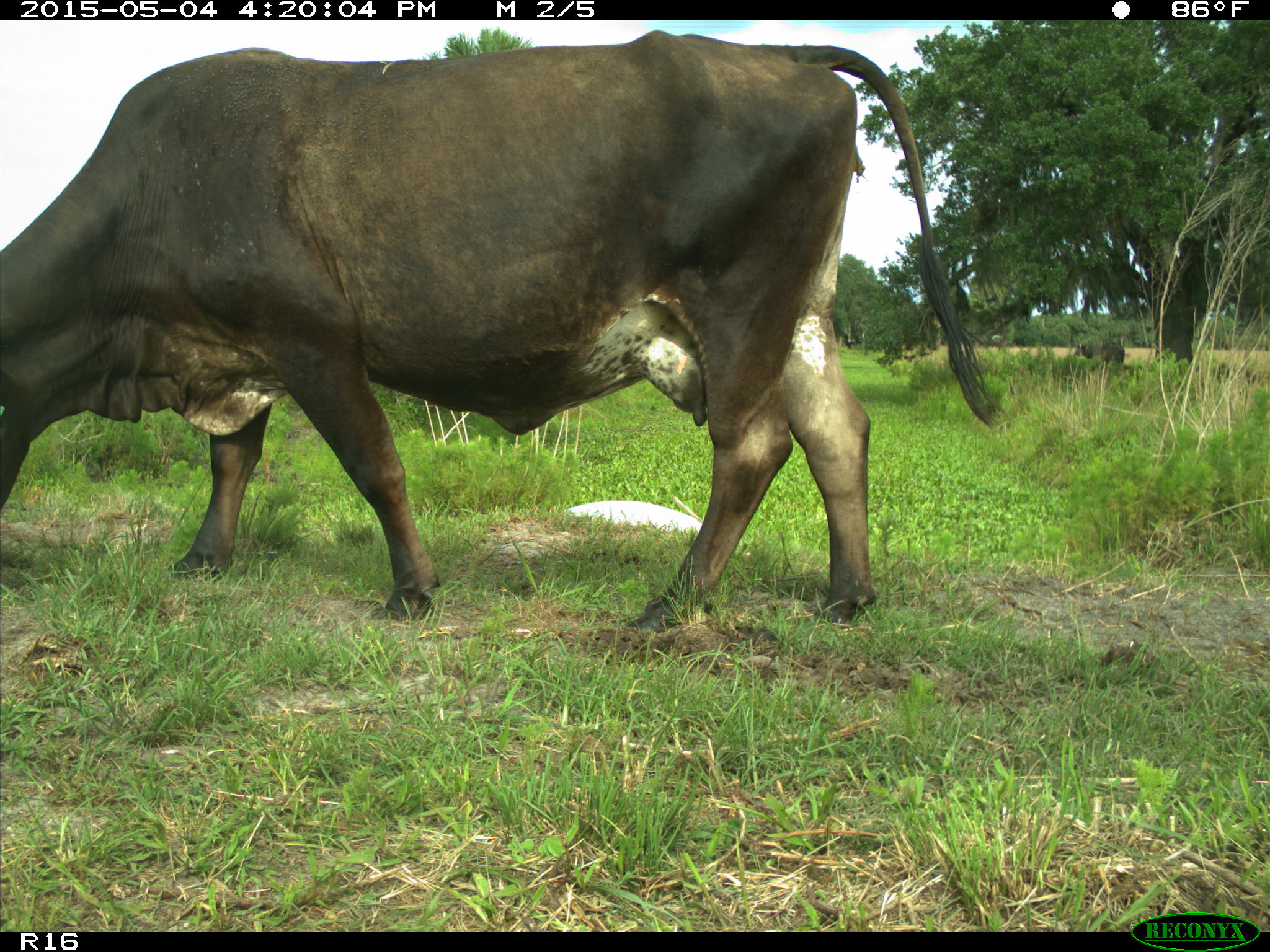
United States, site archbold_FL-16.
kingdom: Animalia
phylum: Chordata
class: Mammalia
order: Artiodactyla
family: Bovidae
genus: Bos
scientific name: Bos taurus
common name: domestic cow